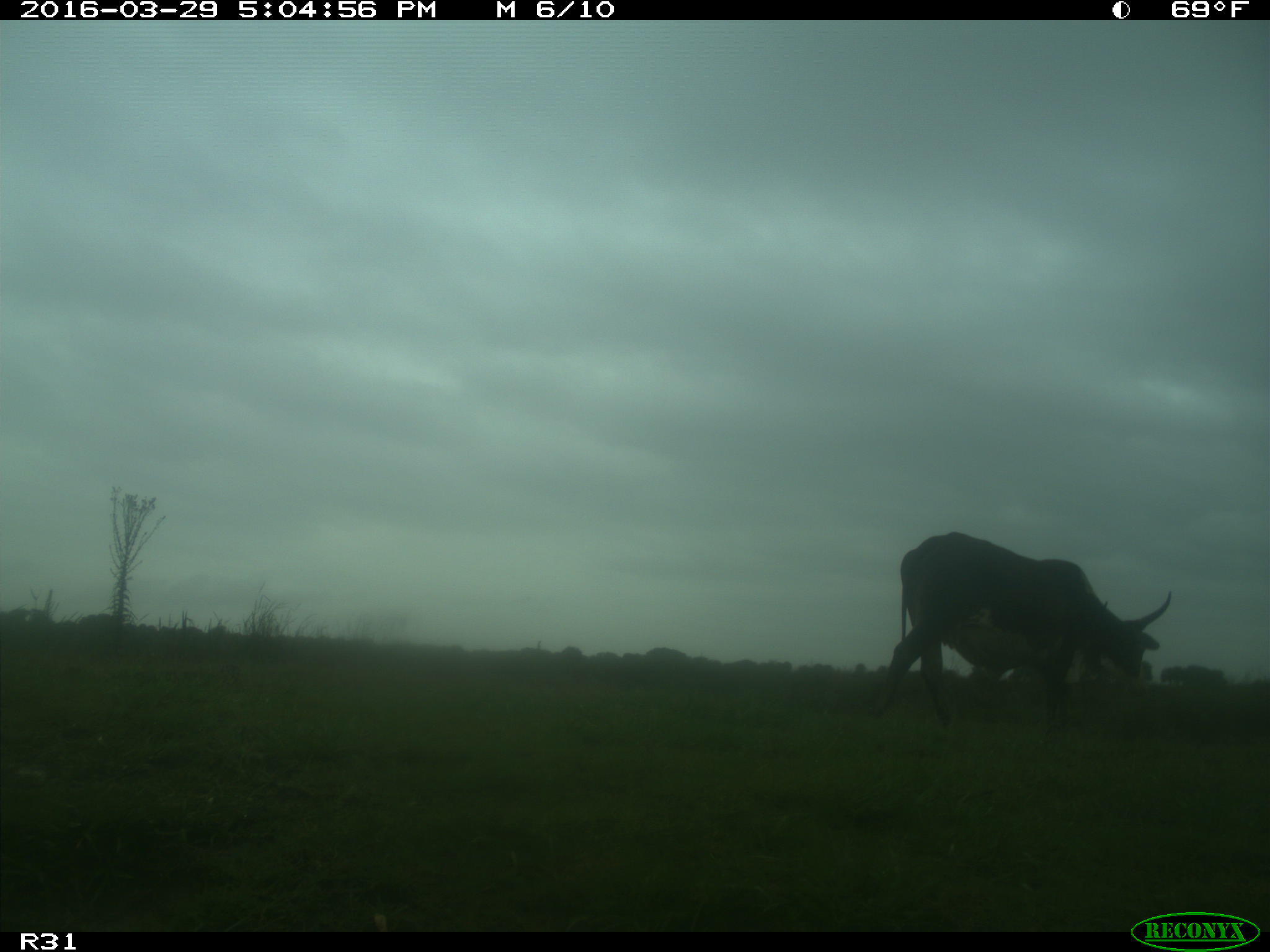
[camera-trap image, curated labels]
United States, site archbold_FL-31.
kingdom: Animalia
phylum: Chordata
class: Mammalia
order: Artiodactyla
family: Bovidae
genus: Bos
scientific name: Bos taurus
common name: domestic cow